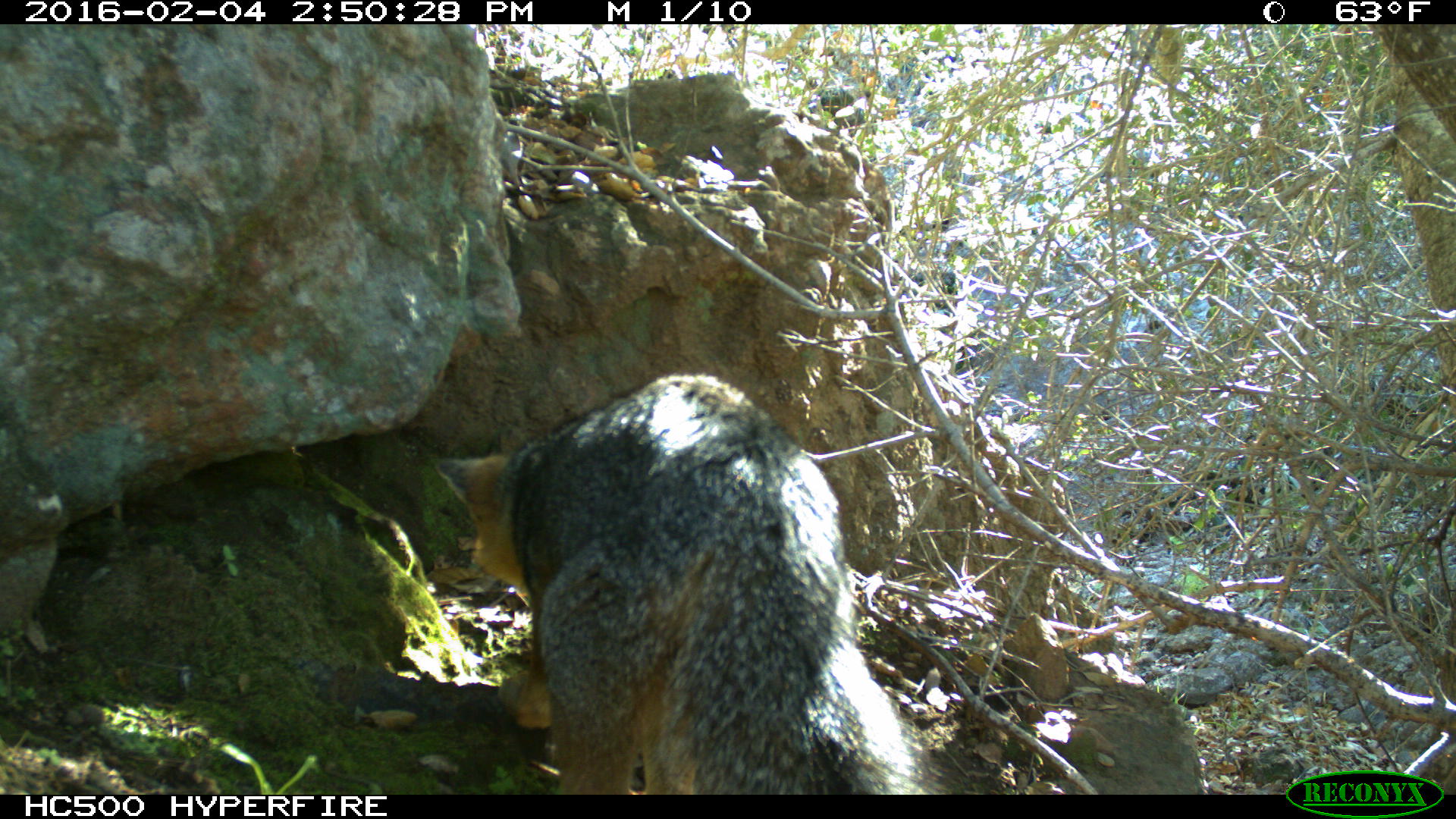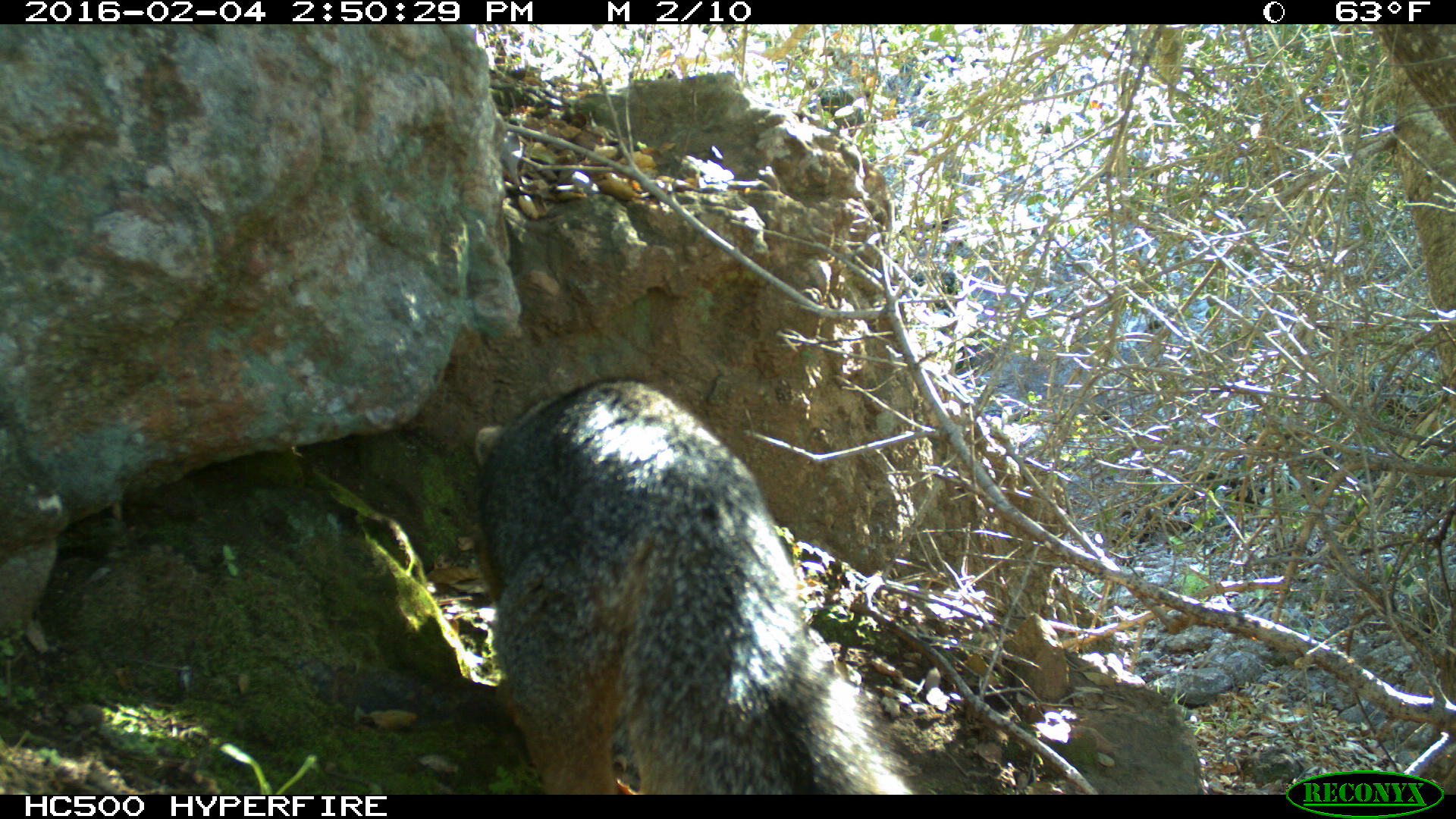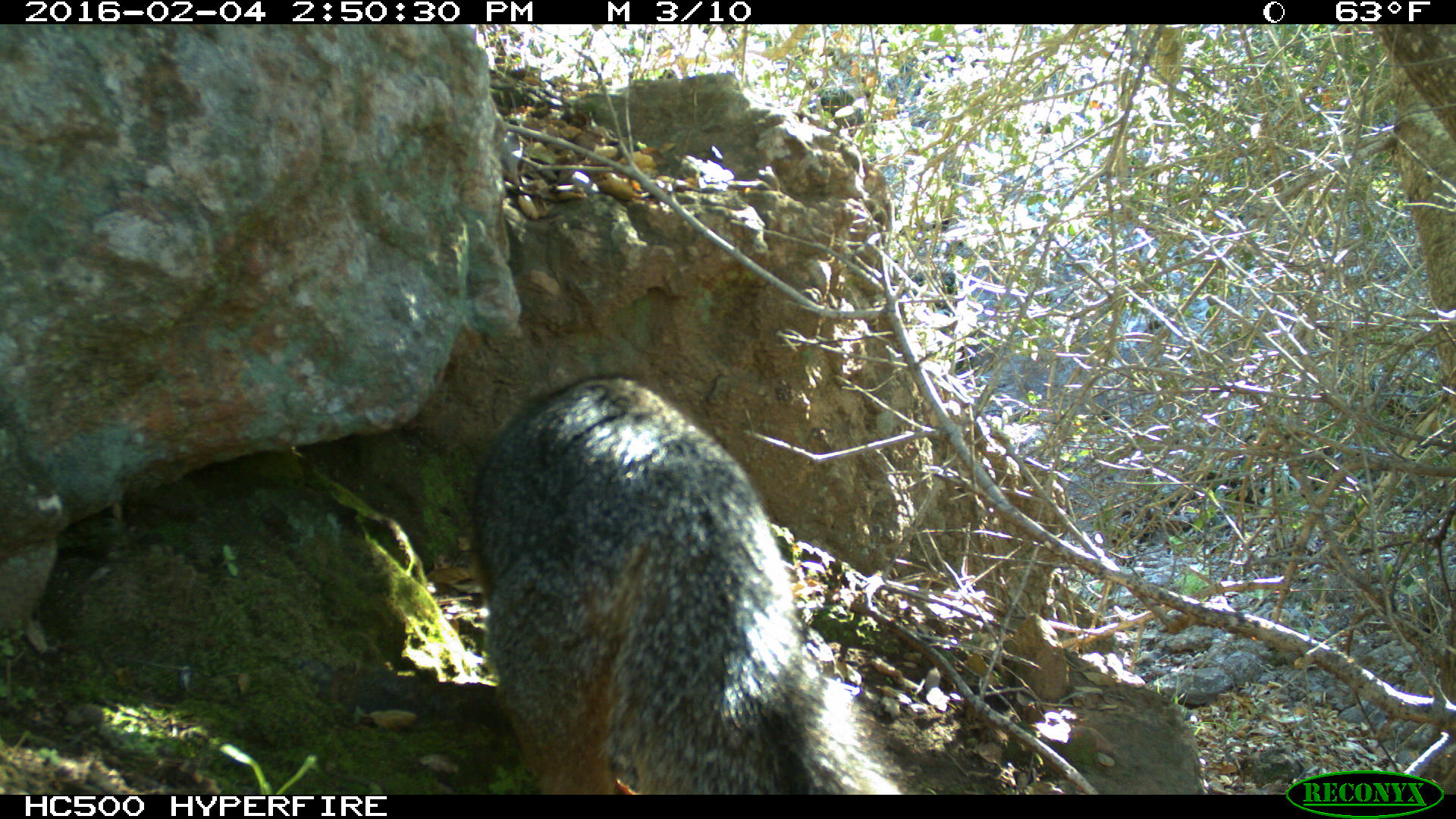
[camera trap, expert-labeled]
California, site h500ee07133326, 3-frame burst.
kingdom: Animalia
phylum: Chordata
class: Mammalia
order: Carnivora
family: Canidae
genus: Urocyon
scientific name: Urocyon littoralis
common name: island fox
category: fox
Fox (island fox) (Urocyon littoralis).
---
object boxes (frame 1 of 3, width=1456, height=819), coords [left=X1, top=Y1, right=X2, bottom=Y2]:
fox: [left=434, top=371, right=959, bottom=794]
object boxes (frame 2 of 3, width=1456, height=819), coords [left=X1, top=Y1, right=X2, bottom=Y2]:
fox: [left=475, top=378, right=918, bottom=794]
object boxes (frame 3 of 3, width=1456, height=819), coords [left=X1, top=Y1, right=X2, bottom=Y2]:
fox: [left=467, top=372, right=906, bottom=794]